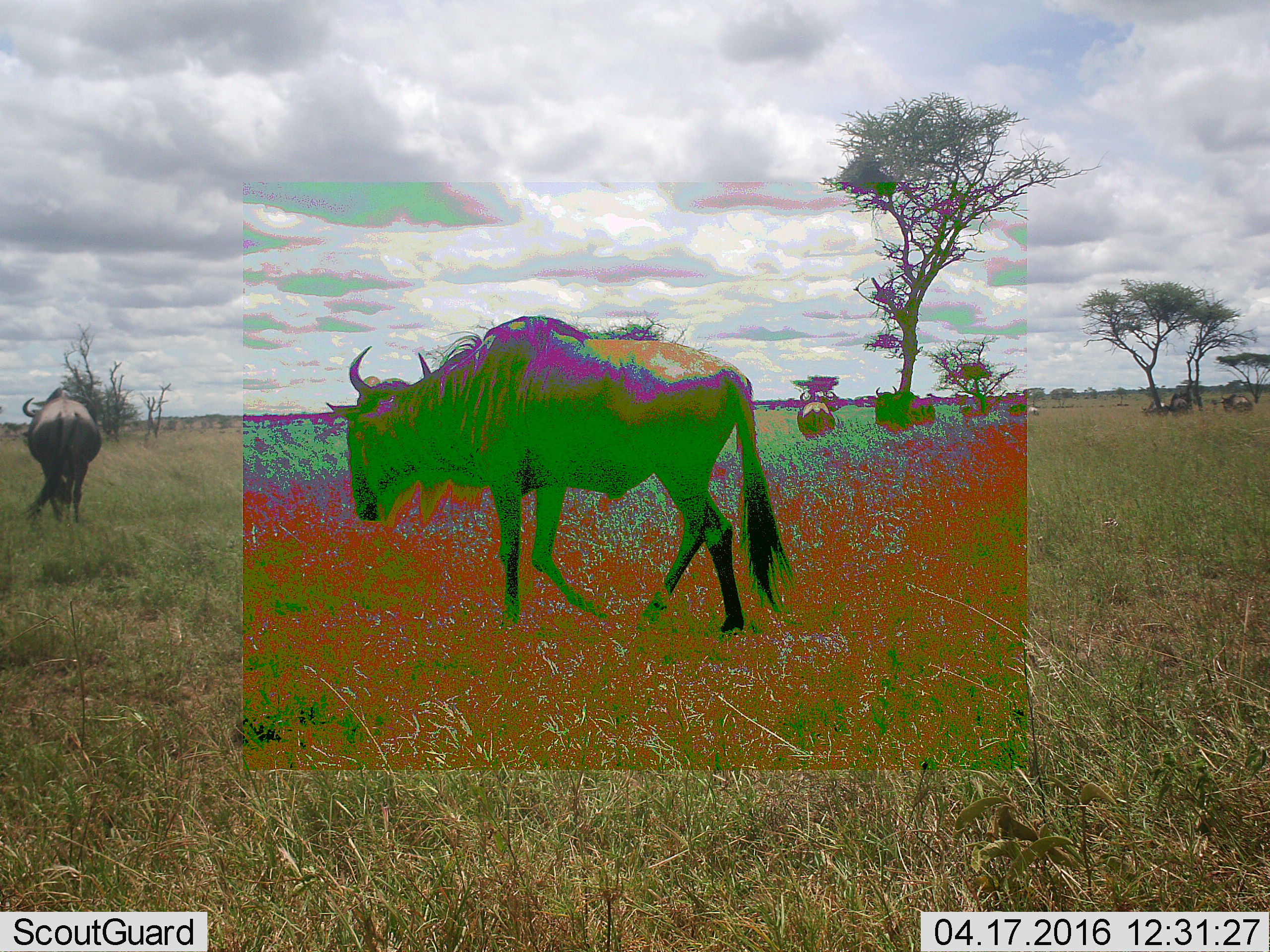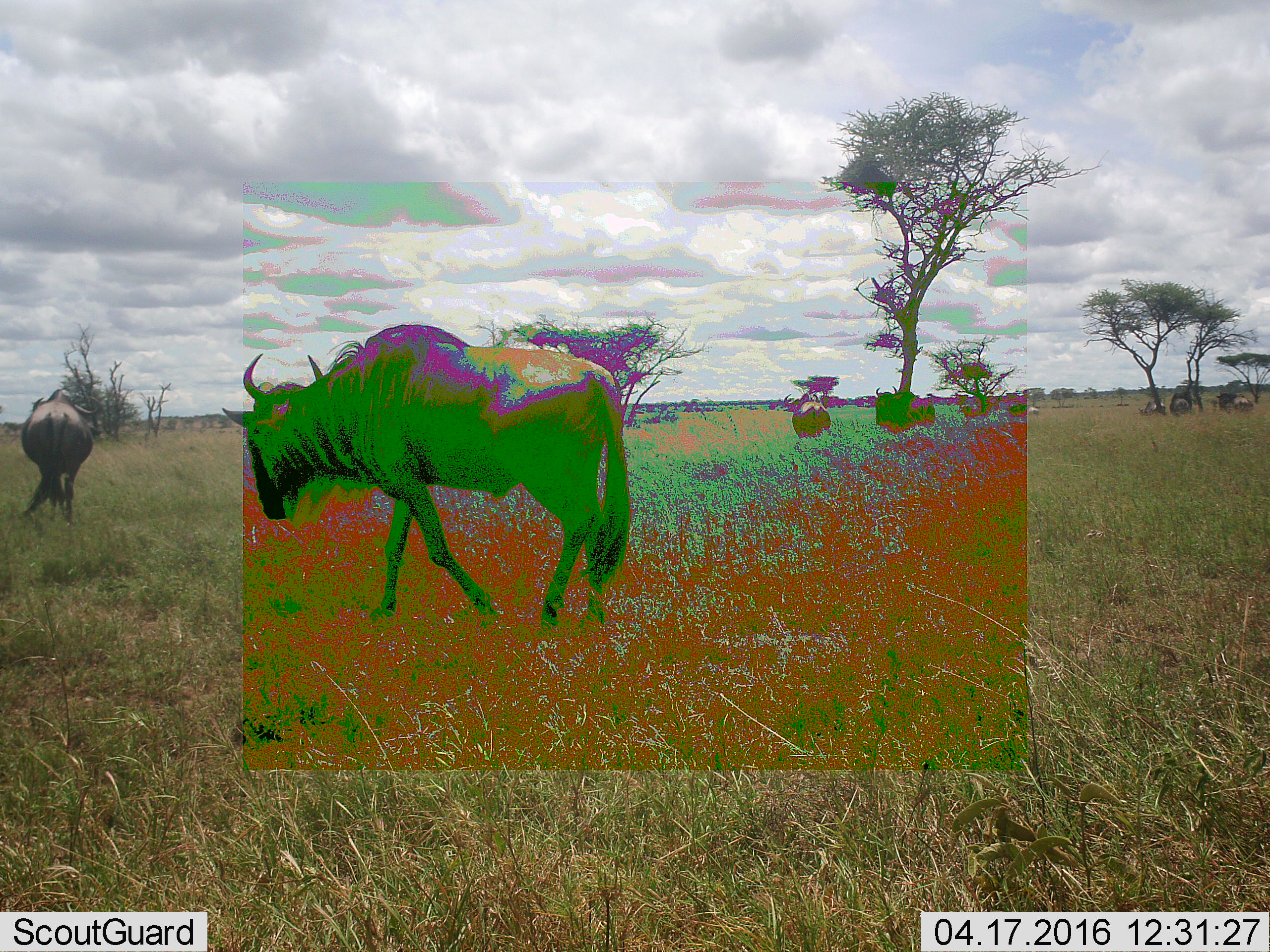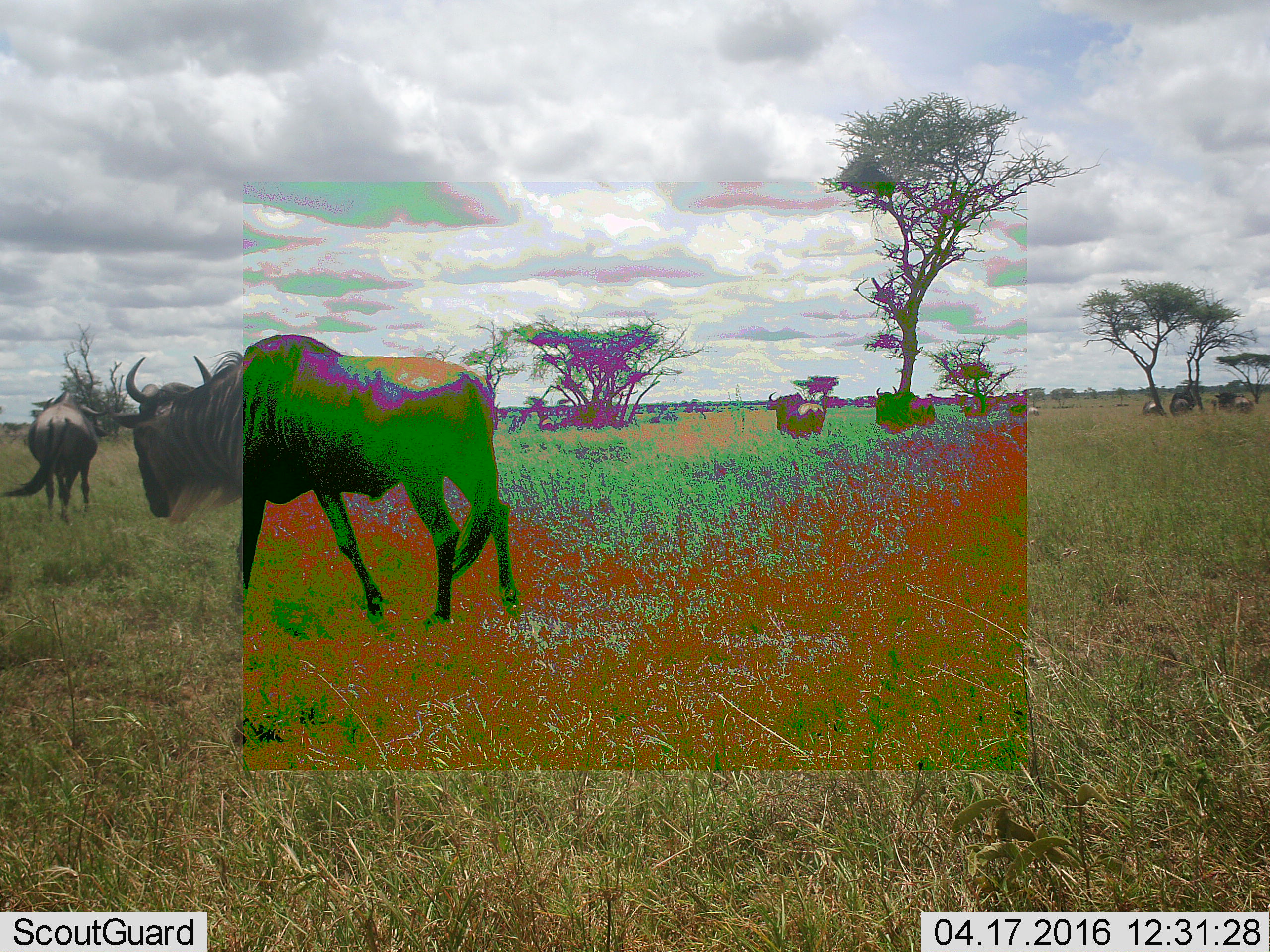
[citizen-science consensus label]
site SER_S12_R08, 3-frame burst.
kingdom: Animalia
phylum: Chordata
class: Mammalia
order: Artiodactyla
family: Bovidae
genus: Connochaetes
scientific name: Connochaetes taurinus taurinus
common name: blue wildebeest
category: wildebeestblue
Wildebeestblue (blue wildebeest) (Connochaetes taurinus taurinus), count 11-50. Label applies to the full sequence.